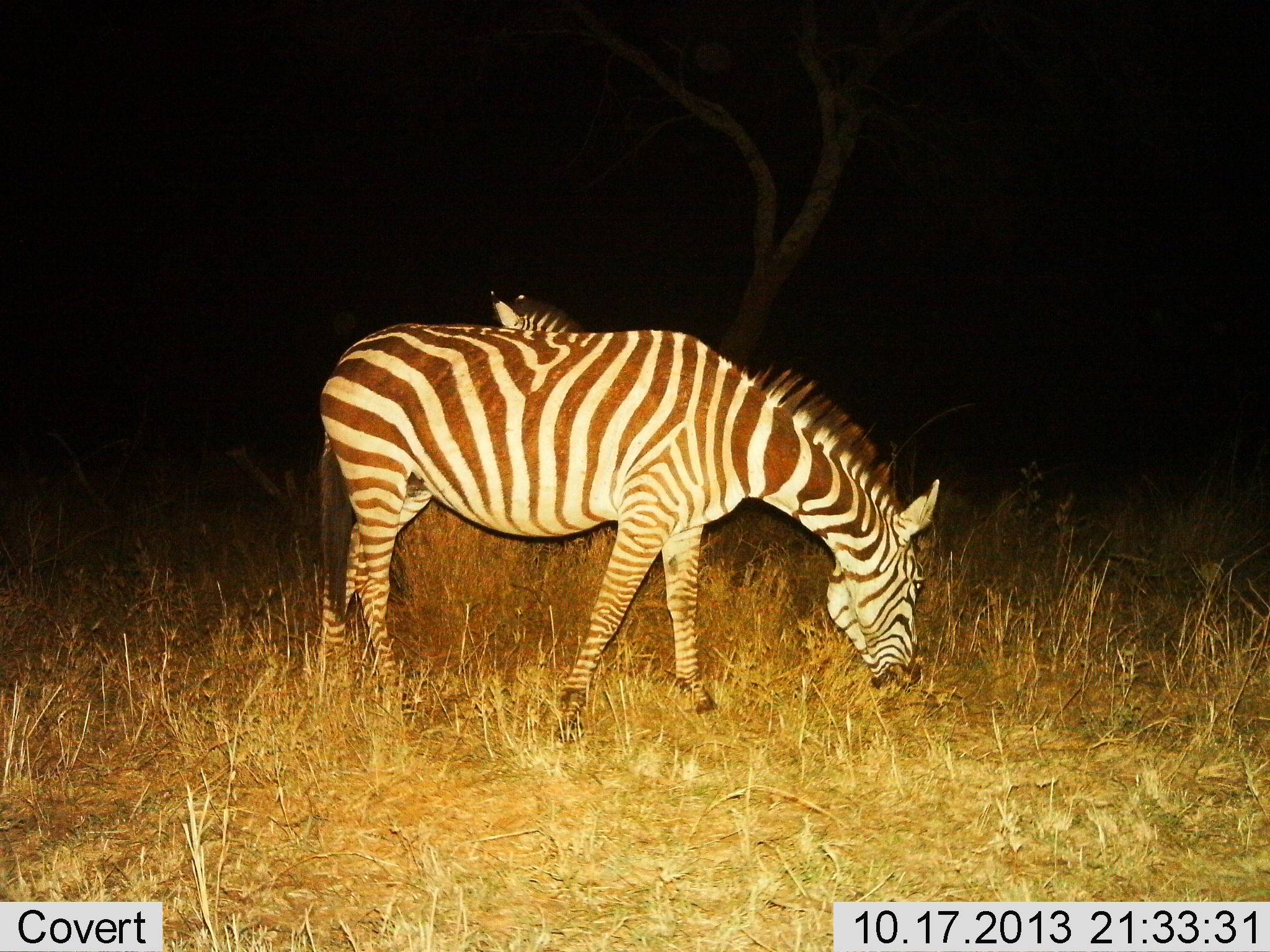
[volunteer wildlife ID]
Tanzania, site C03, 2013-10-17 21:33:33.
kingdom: Animalia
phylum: Chordata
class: Mammalia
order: Perissodactyla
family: Equidae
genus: Equus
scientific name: Equus quagga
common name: plains zebra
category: zebra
Zebra (plains zebra) (Equus quagga), count 2. Behavior (volunteer vote fractions): standing 70%, resting 0%, moving 0%, interacting 0%. Young present (vote fraction): 10%. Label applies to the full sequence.